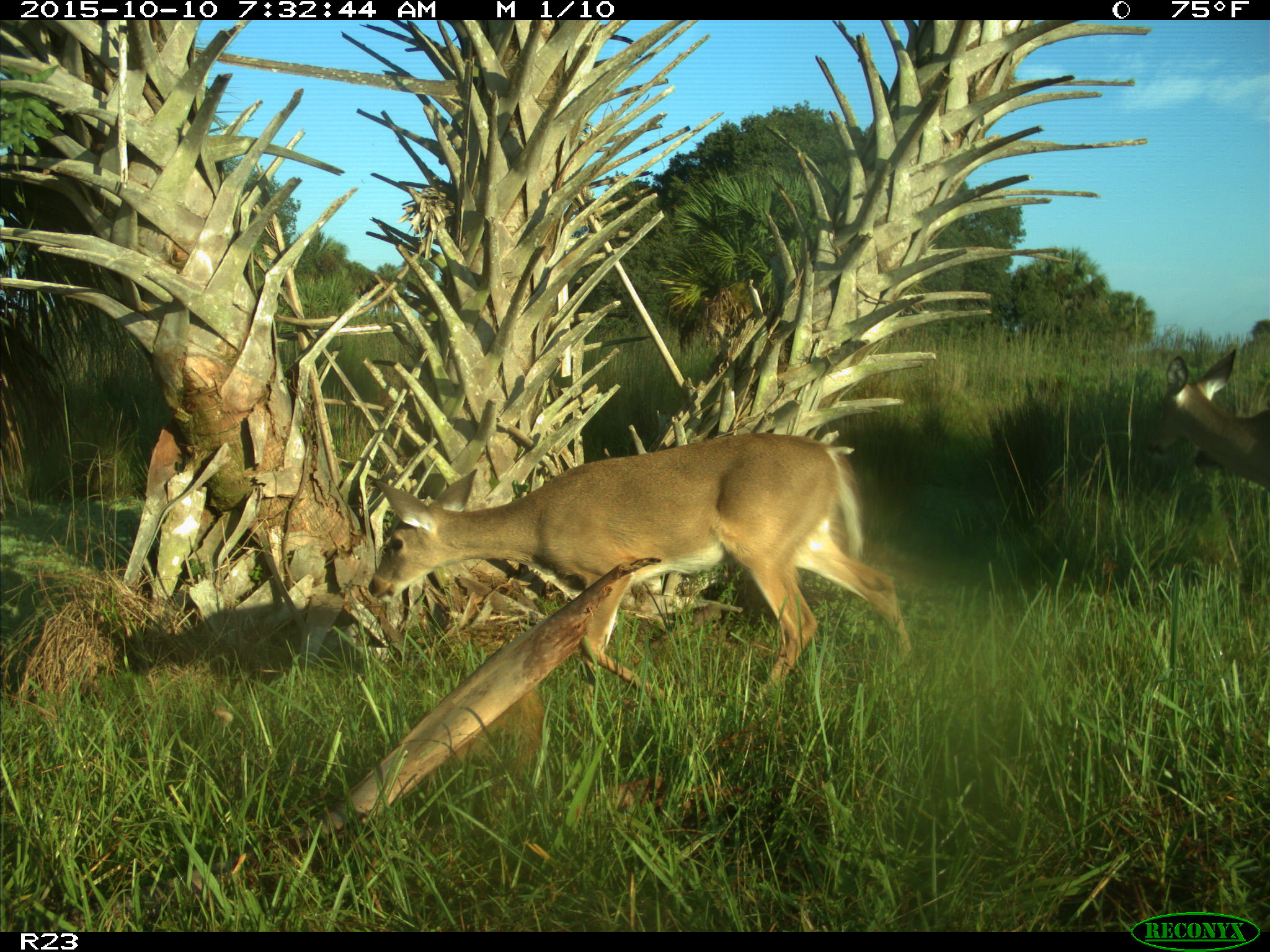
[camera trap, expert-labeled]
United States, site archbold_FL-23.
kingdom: Animalia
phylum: Chordata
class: Mammalia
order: Artiodactyla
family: Cervidae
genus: Odocoileus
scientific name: Odocoileus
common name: deer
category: unidentified deer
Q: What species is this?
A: Unidentified deer (deer) (Odocoileus).